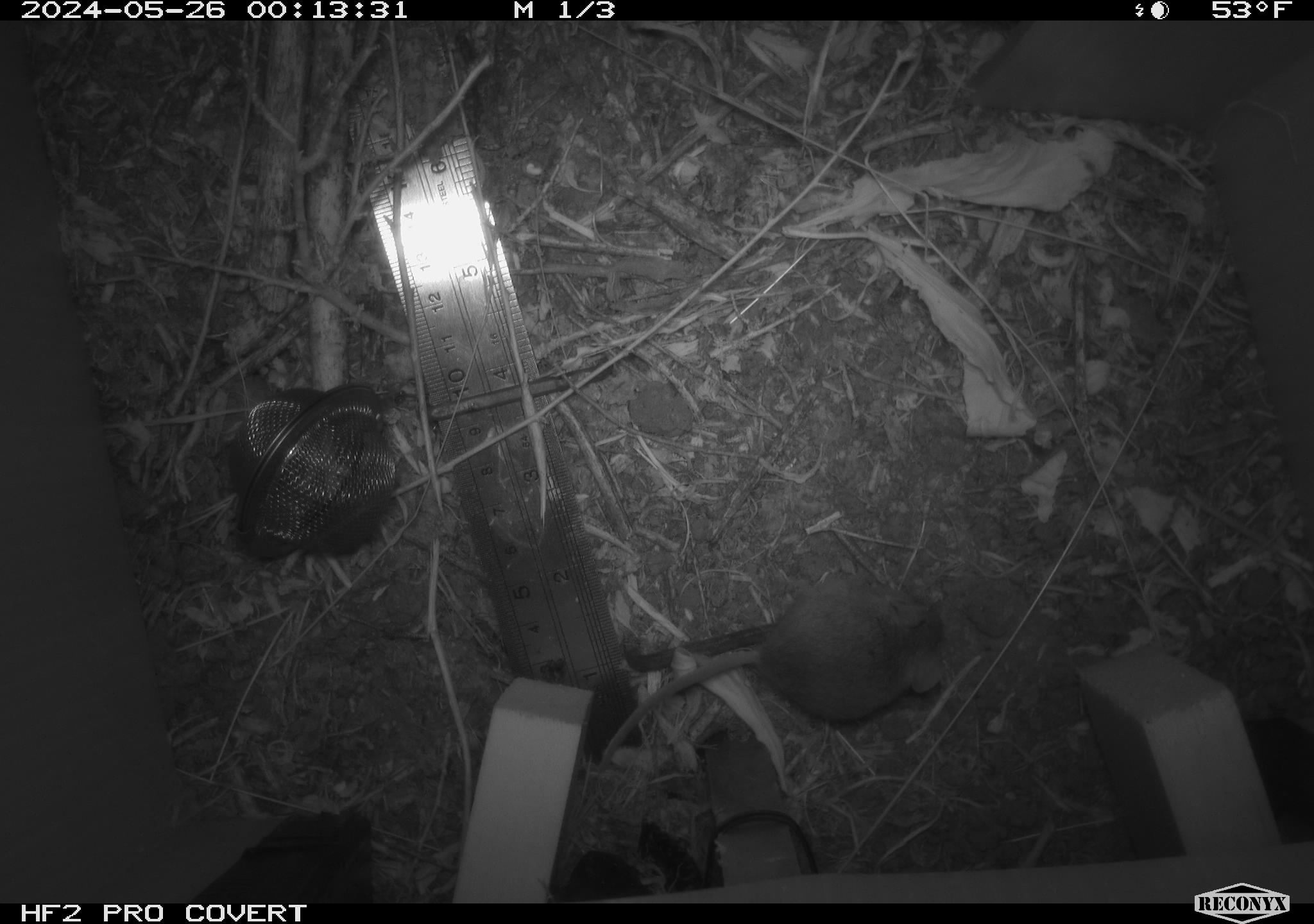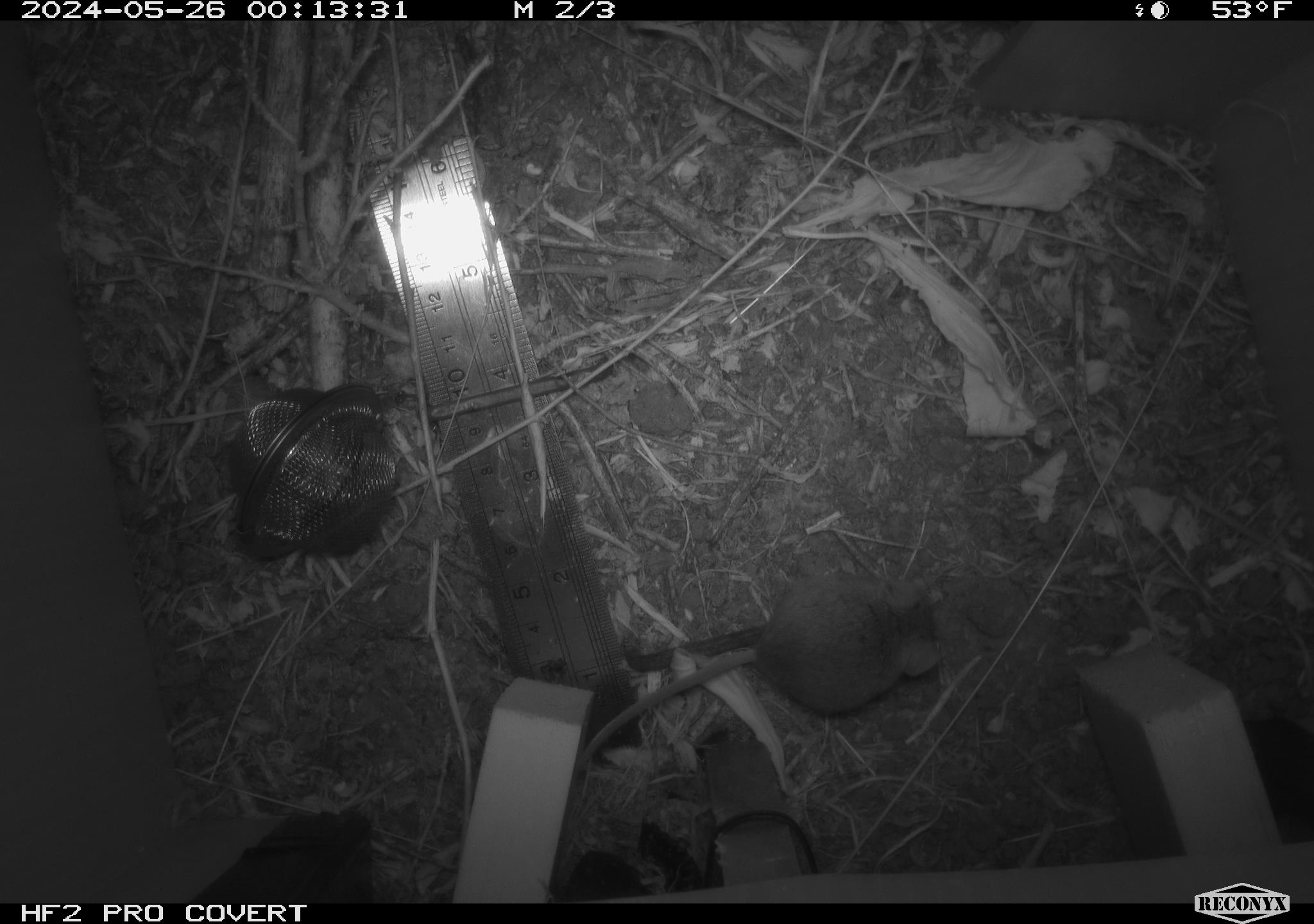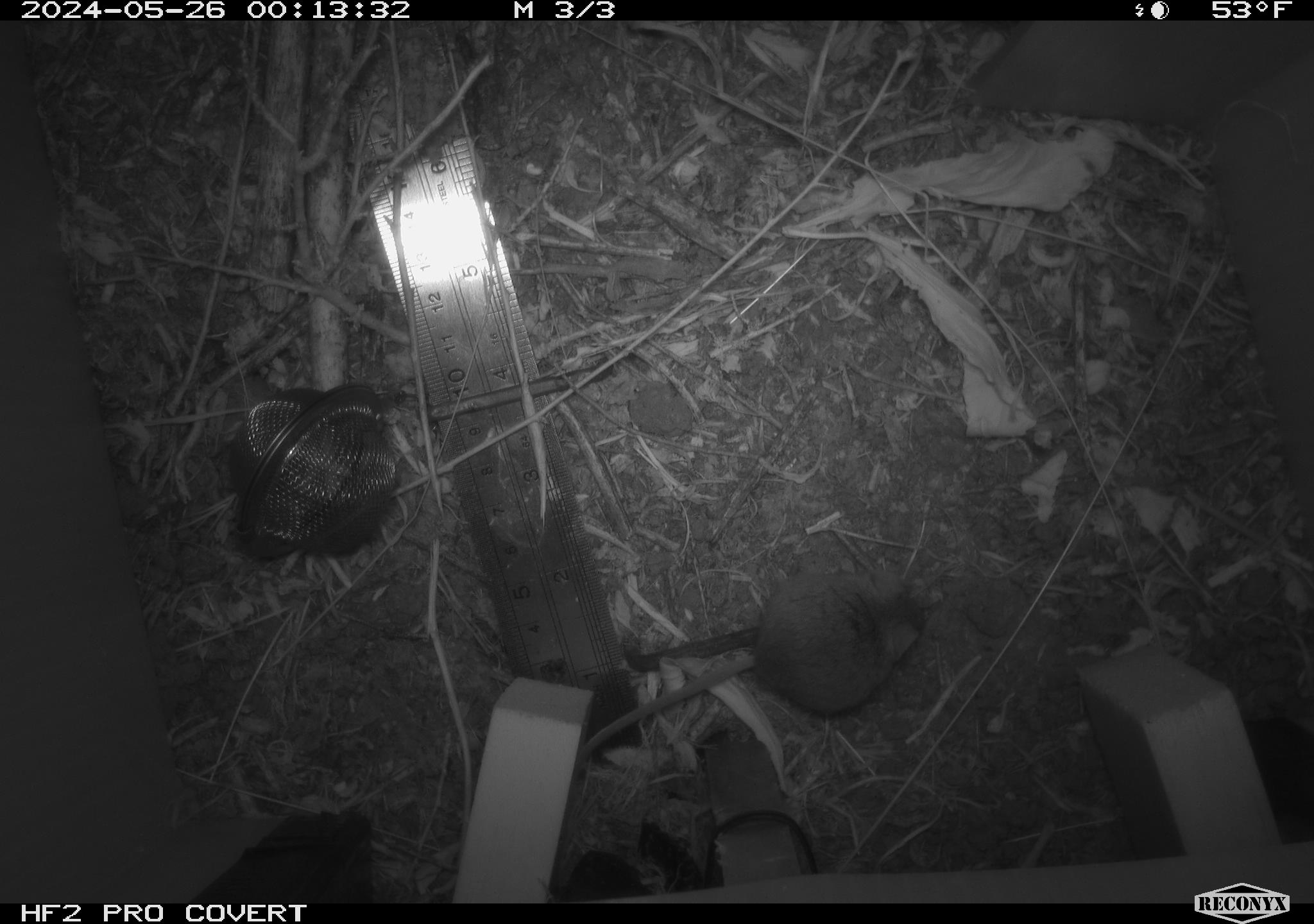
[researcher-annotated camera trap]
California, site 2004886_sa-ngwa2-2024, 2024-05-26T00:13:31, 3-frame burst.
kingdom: Animalia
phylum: Chordata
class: Mammalia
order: Rodentia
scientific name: Rodentia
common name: mouse species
Mouse species (Rodentia).